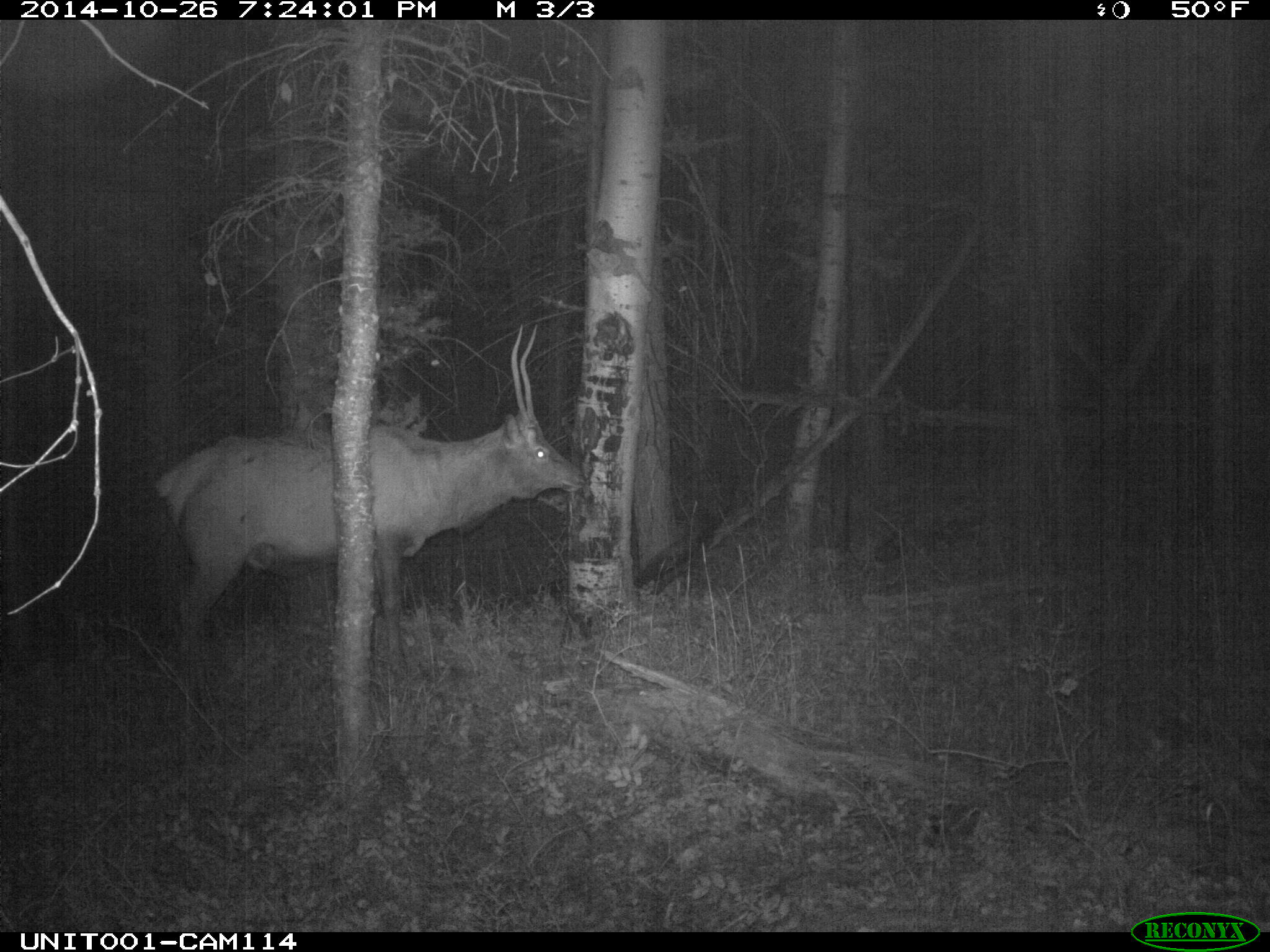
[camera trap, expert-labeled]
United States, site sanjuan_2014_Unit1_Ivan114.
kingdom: Animalia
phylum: Chordata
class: Mammalia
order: Artiodactyla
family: Cervidae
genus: Cervus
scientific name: Cervus elaphus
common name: red deer